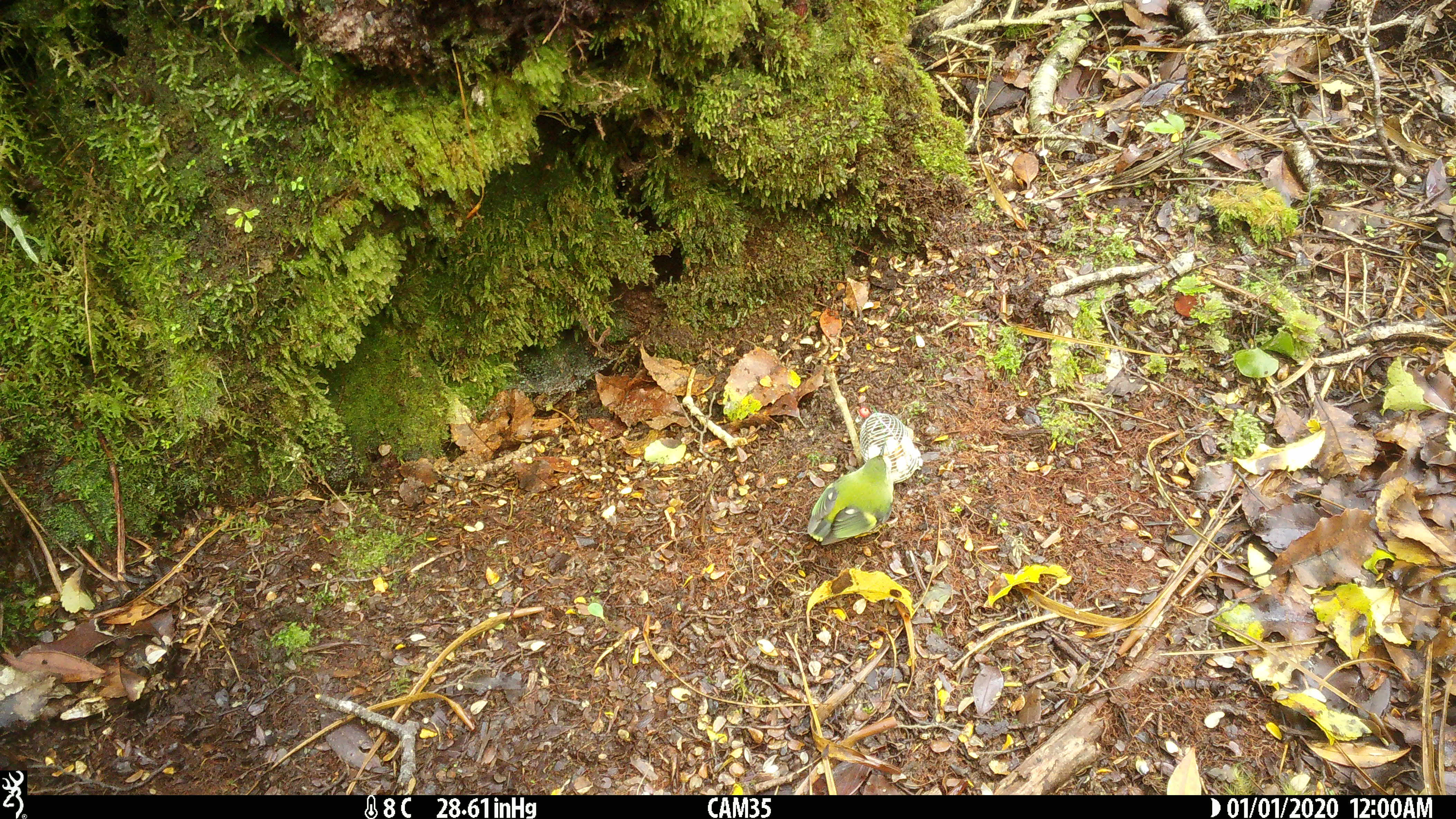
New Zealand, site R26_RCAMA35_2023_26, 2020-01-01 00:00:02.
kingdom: Animalia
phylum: Chordata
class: Aves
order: Passeriformes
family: Acanthisittidae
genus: Acanthisitta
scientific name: Acanthisitta chloris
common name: rifleman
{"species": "rifleman (Acanthisitta chloris)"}